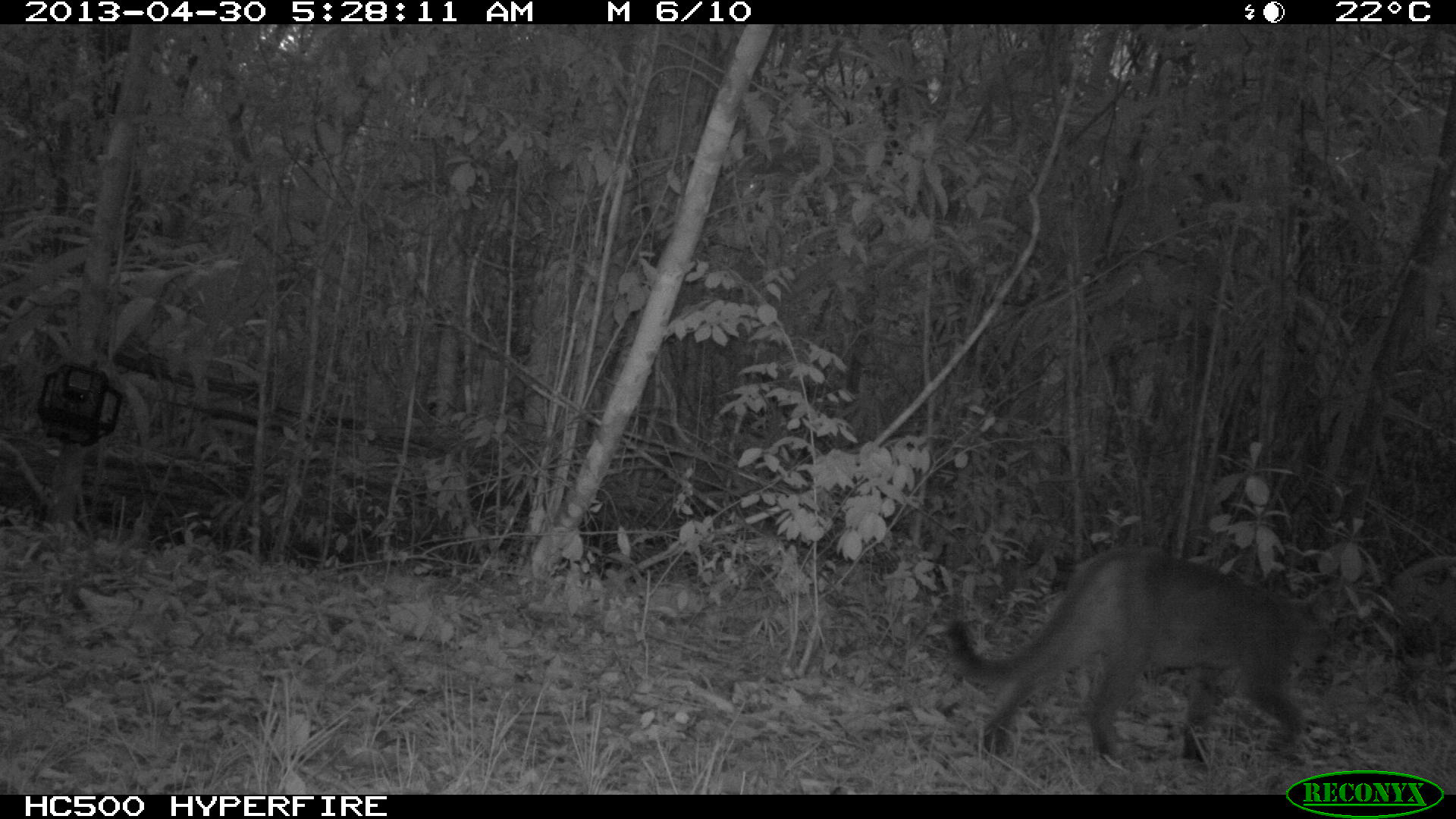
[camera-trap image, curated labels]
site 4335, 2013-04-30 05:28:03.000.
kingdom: Animalia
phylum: Chordata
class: Mammalia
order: Carnivora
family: Felidae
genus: Puma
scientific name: Puma concolor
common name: mountain lion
Puma concolor (mountain lion), count 1.